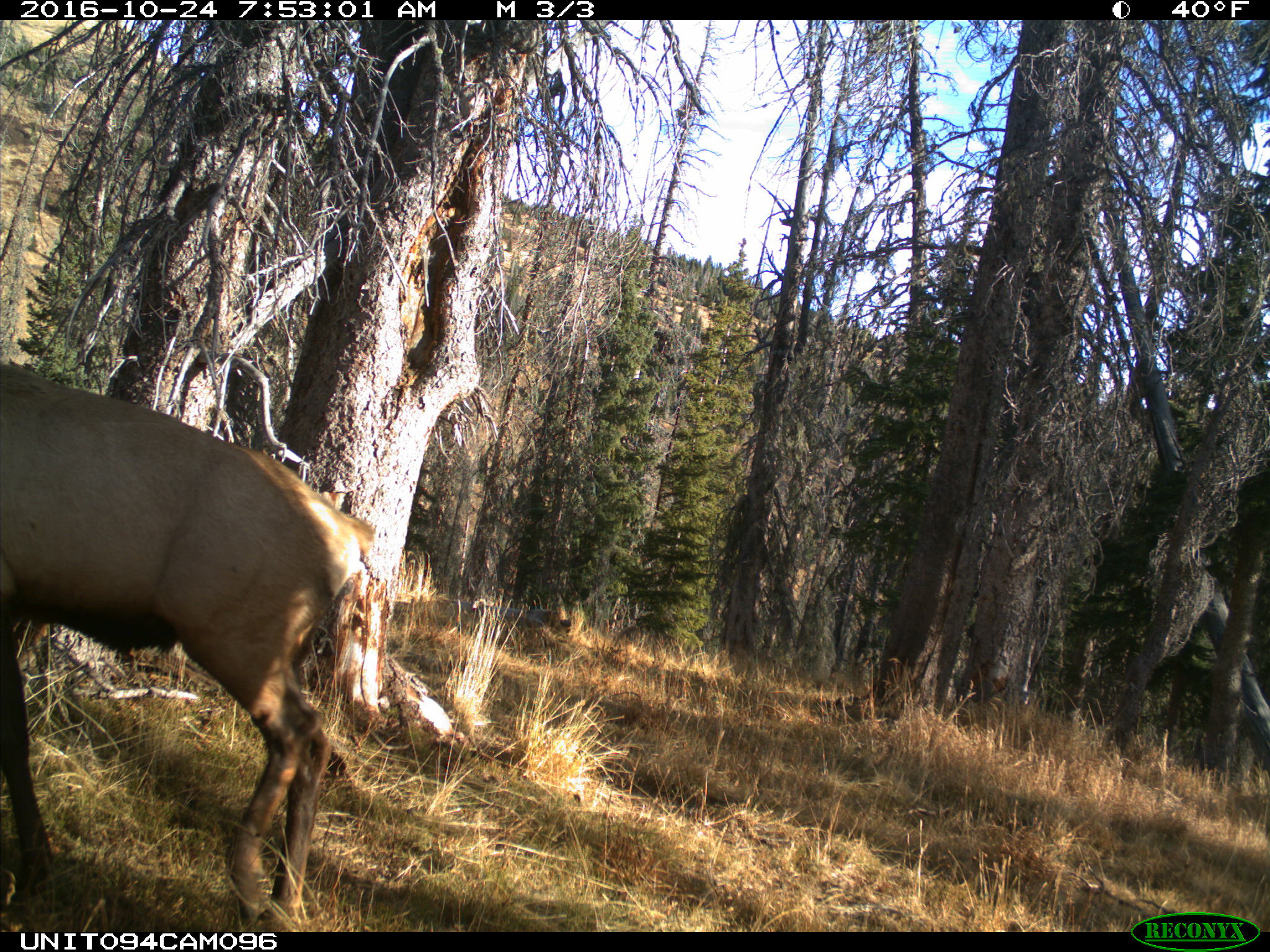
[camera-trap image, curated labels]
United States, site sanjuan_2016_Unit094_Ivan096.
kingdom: Animalia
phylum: Chordata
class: Mammalia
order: Artiodactyla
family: Cervidae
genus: Cervus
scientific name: Cervus elaphus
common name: red deer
Cervus elaphus (red deer).